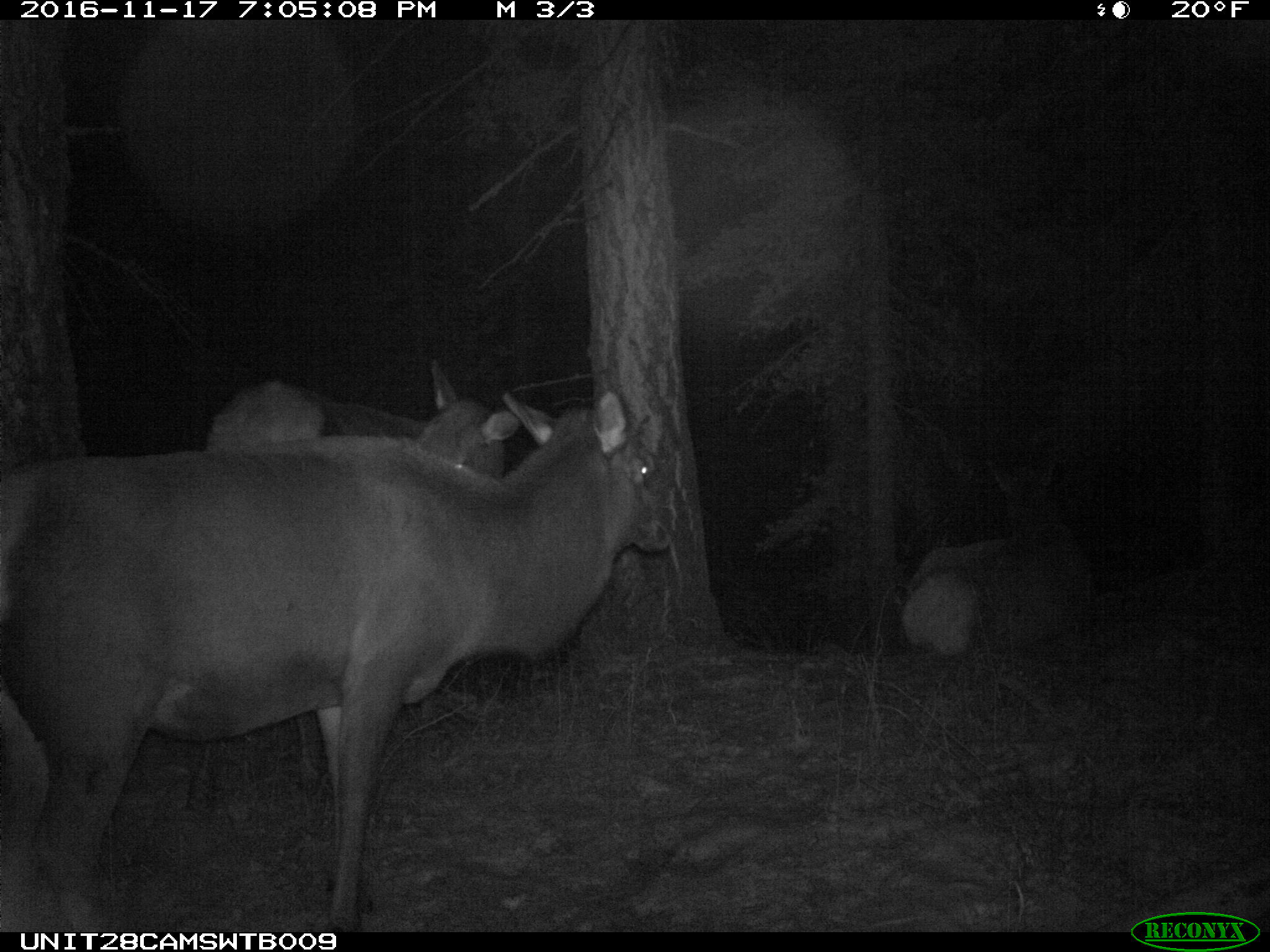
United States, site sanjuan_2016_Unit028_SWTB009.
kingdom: Animalia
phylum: Chordata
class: Mammalia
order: Artiodactyla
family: Cervidae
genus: Cervus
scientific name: Cervus elaphus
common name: red deer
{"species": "Cervus elaphus (red deer)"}